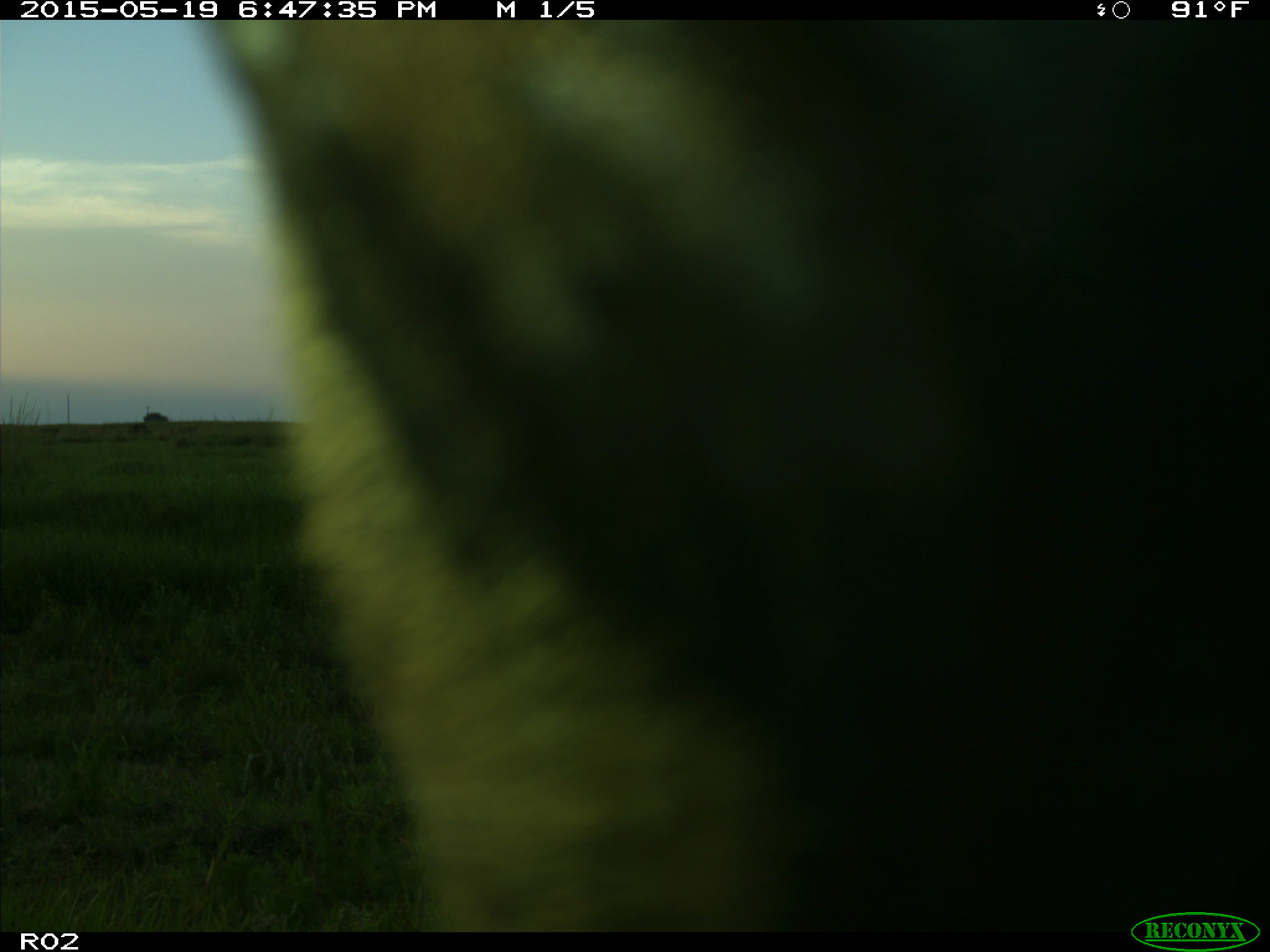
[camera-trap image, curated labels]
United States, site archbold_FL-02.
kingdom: Animalia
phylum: Chordata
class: Mammalia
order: Artiodactyla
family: Bovidae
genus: Bos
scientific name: Bos taurus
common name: domestic cow